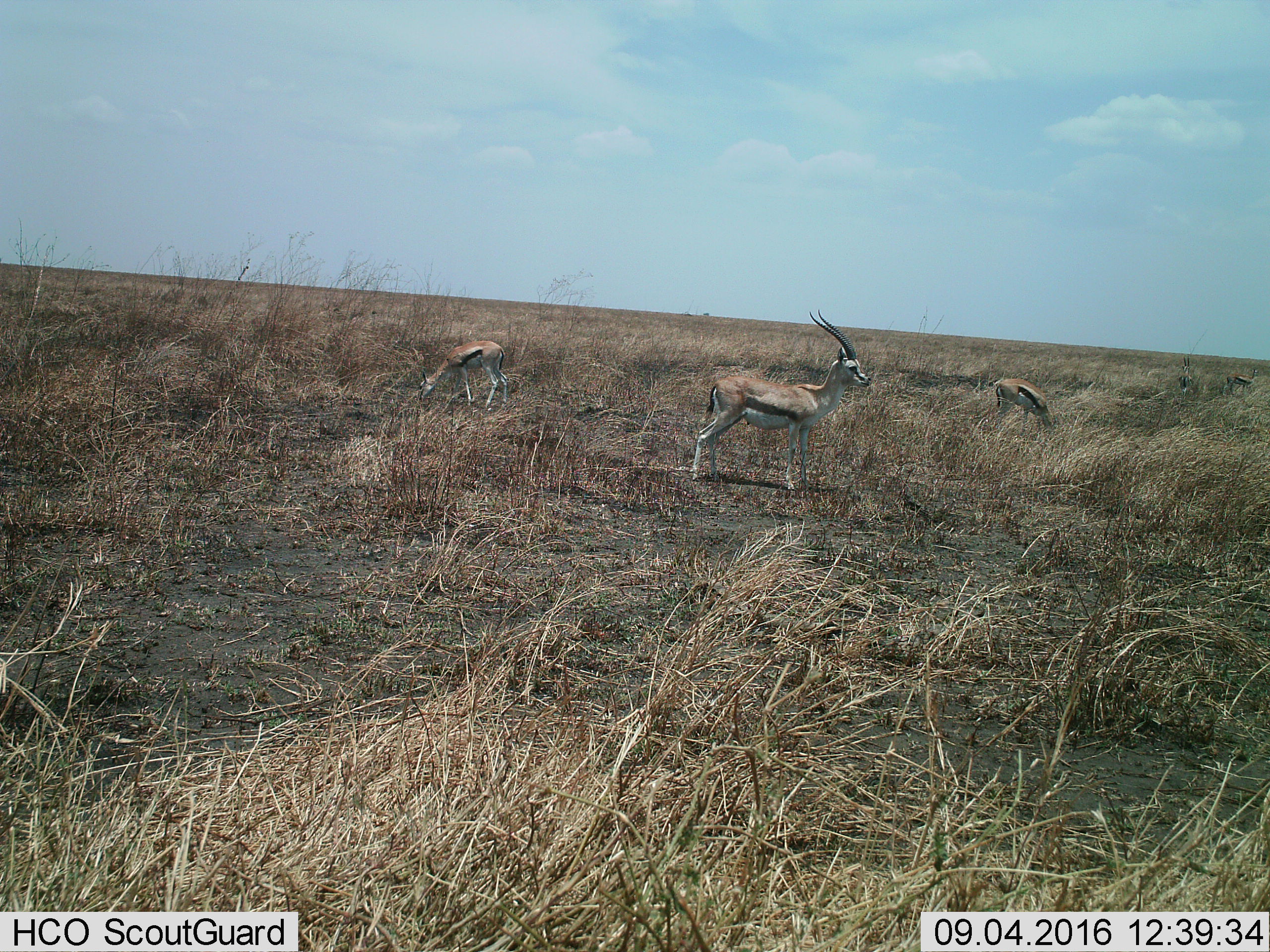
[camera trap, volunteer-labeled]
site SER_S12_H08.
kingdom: Animalia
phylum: Chordata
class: Mammalia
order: Artiodactyla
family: Bovidae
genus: Eudorcas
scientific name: Eudorcas thomsonii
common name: thomson's gazelle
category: gazellethomsons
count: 5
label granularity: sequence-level